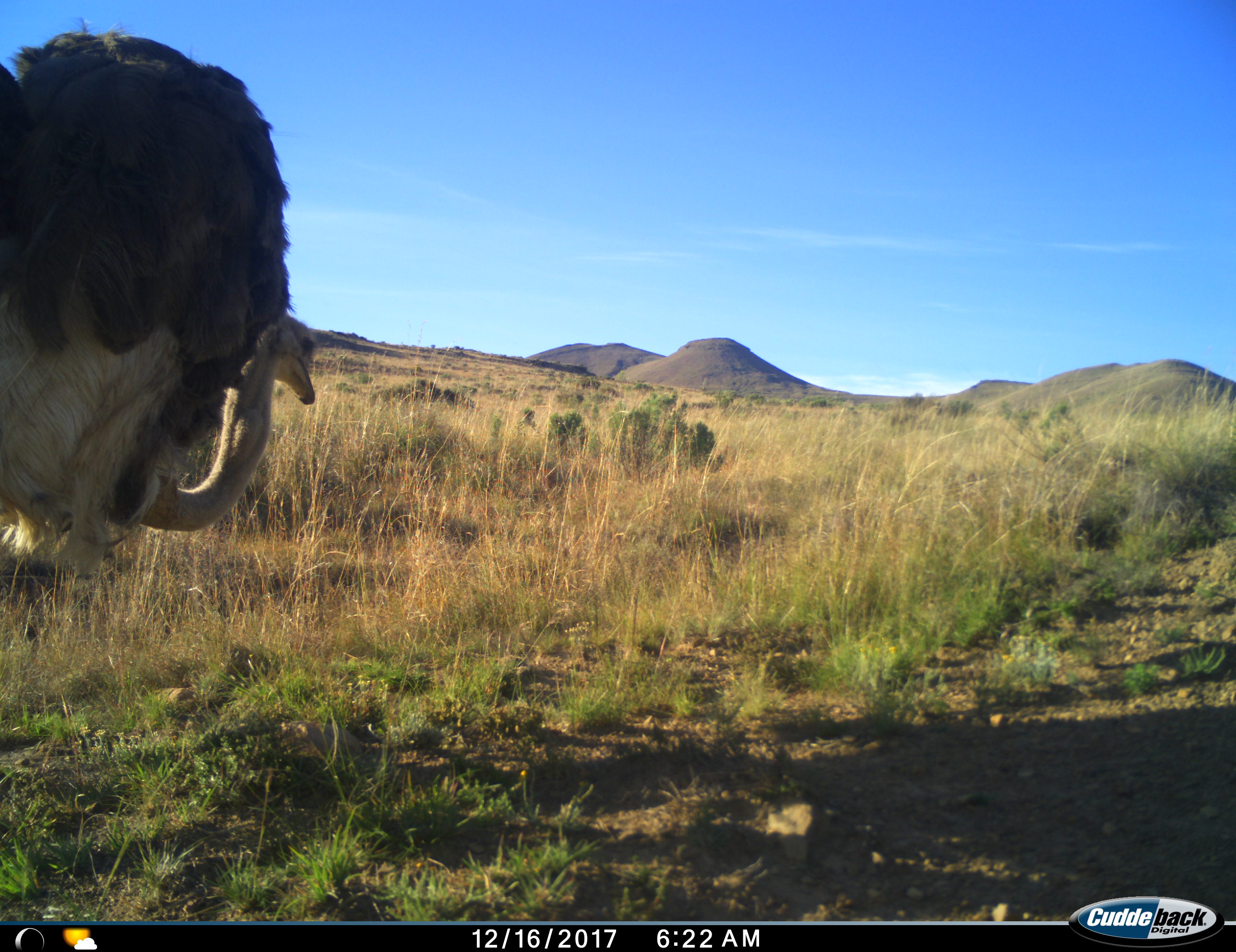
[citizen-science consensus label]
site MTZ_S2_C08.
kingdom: Animalia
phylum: Chordata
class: Aves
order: Struthioniformes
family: Struthionidae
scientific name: Struthionidae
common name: ostrich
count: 1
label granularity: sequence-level